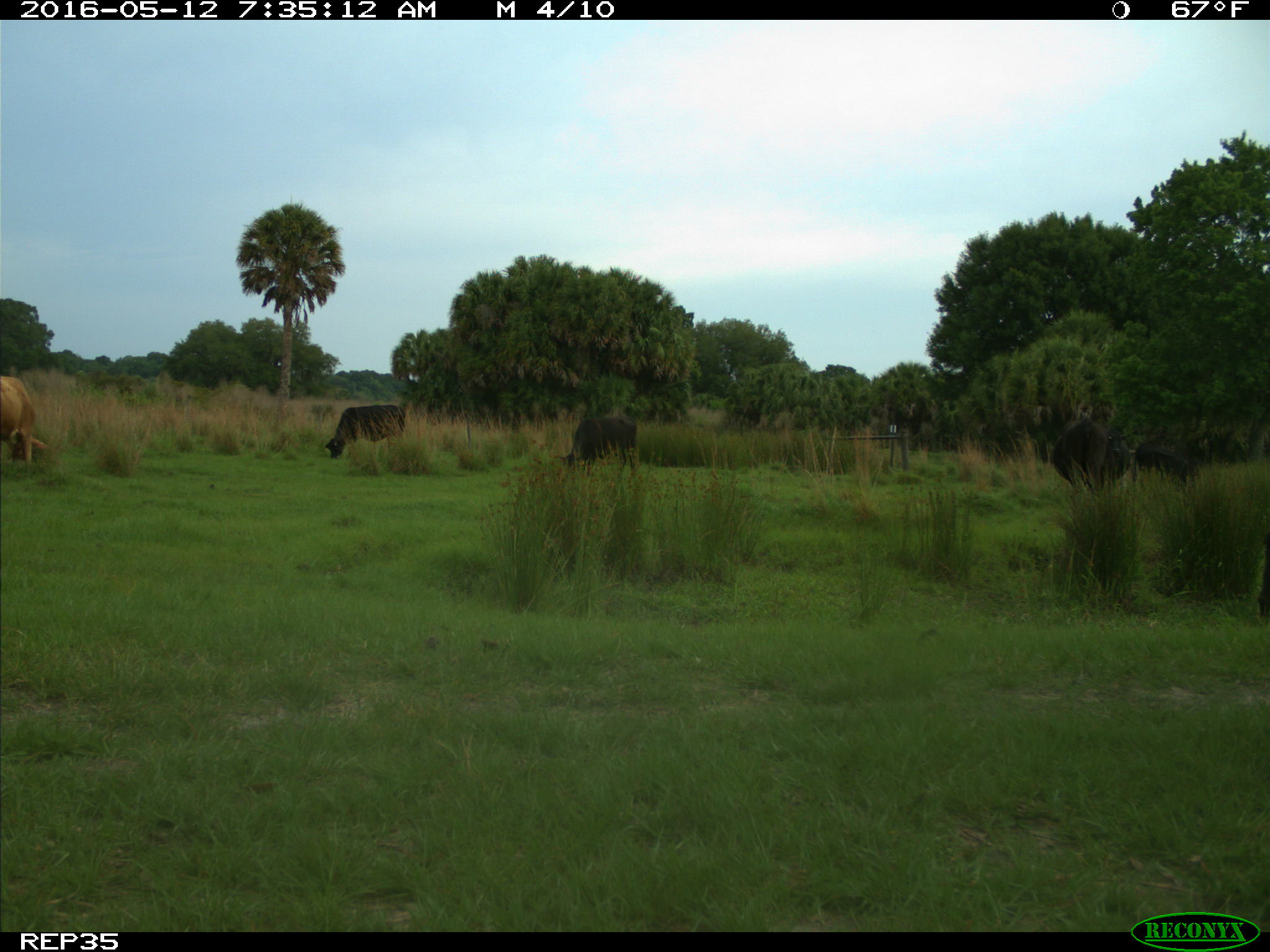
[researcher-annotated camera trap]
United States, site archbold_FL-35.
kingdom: Animalia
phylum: Chordata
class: Mammalia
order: Artiodactyla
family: Bovidae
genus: Bos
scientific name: Bos taurus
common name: domestic cow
Bos taurus (domestic cow).